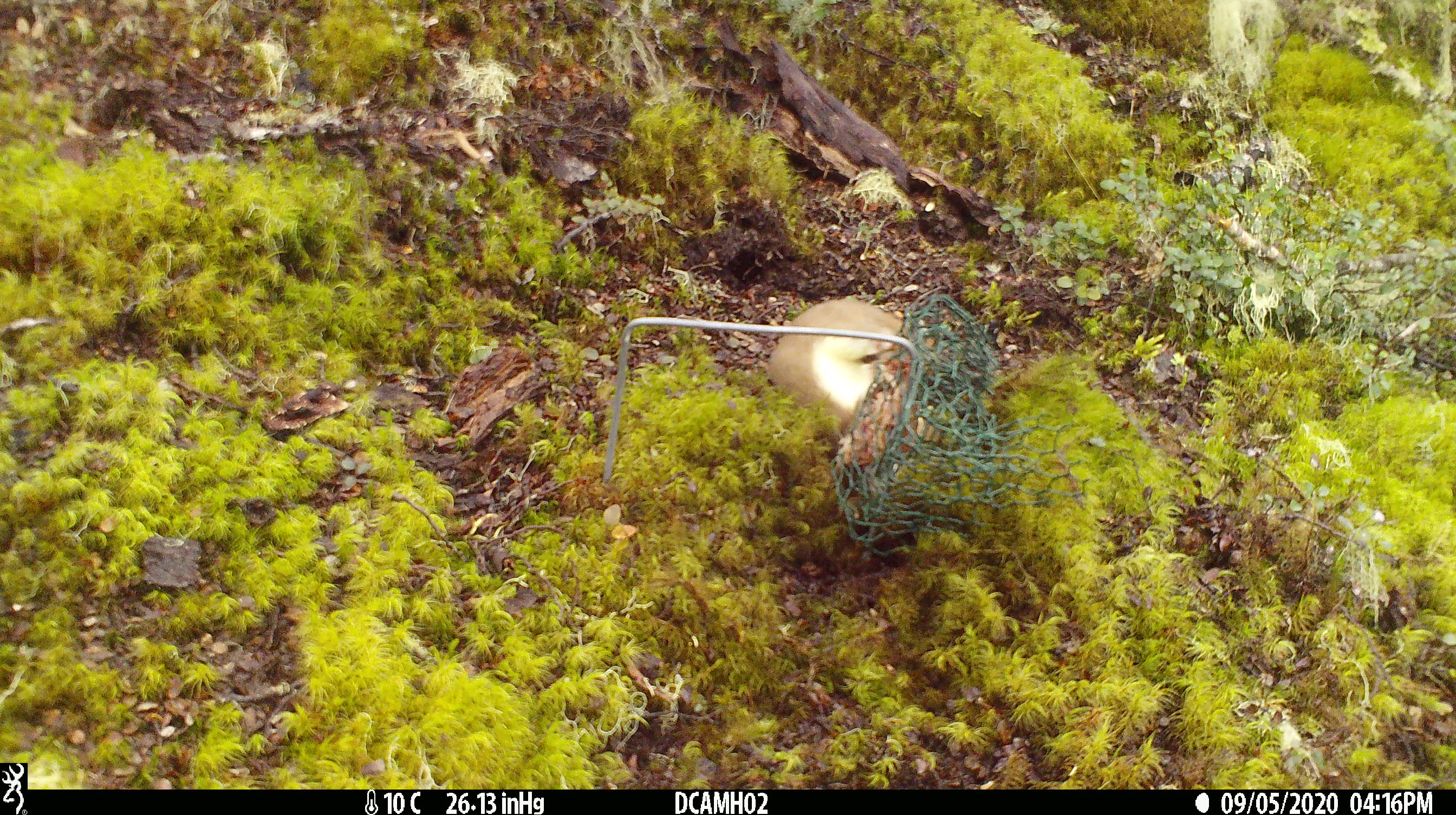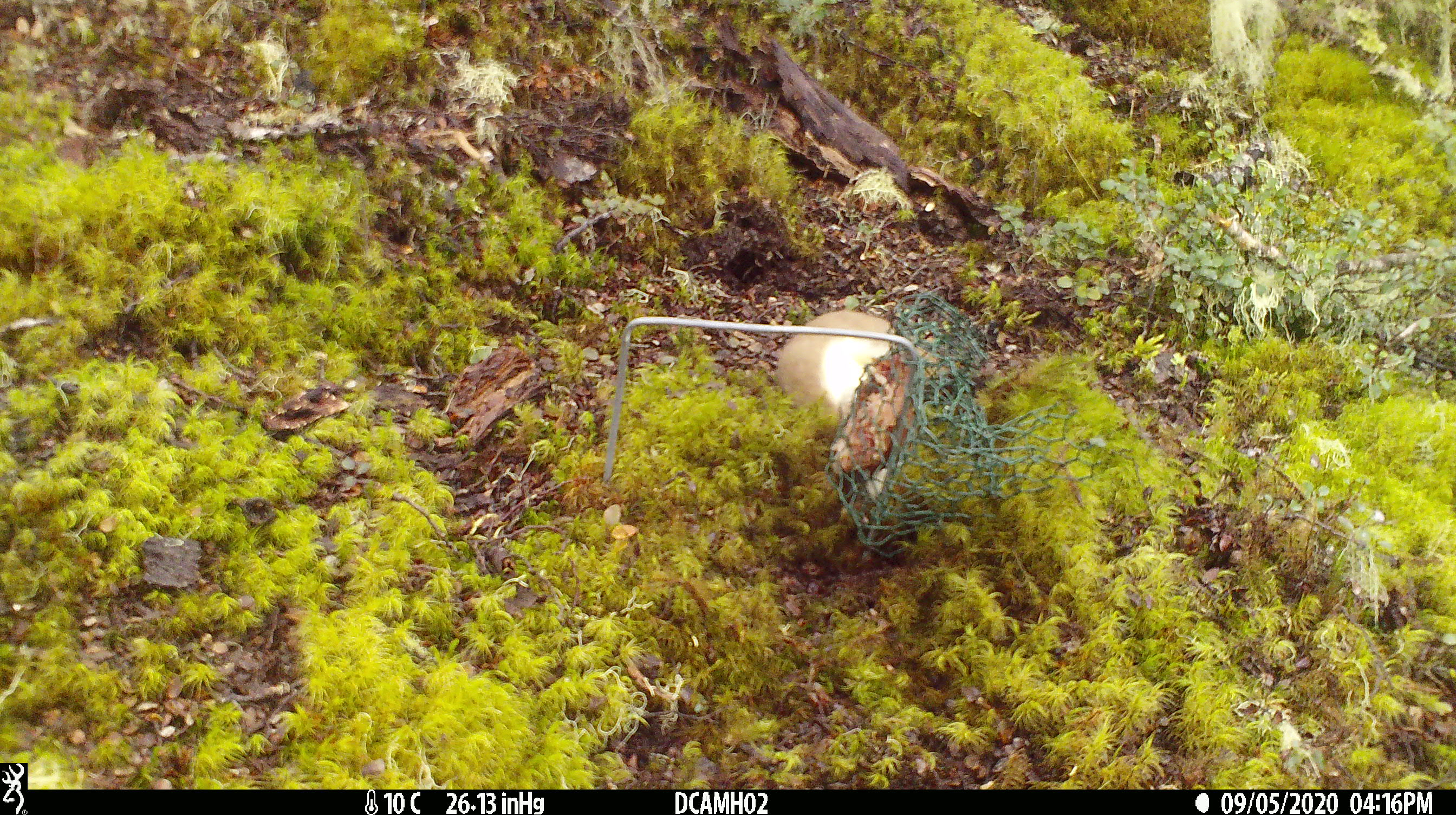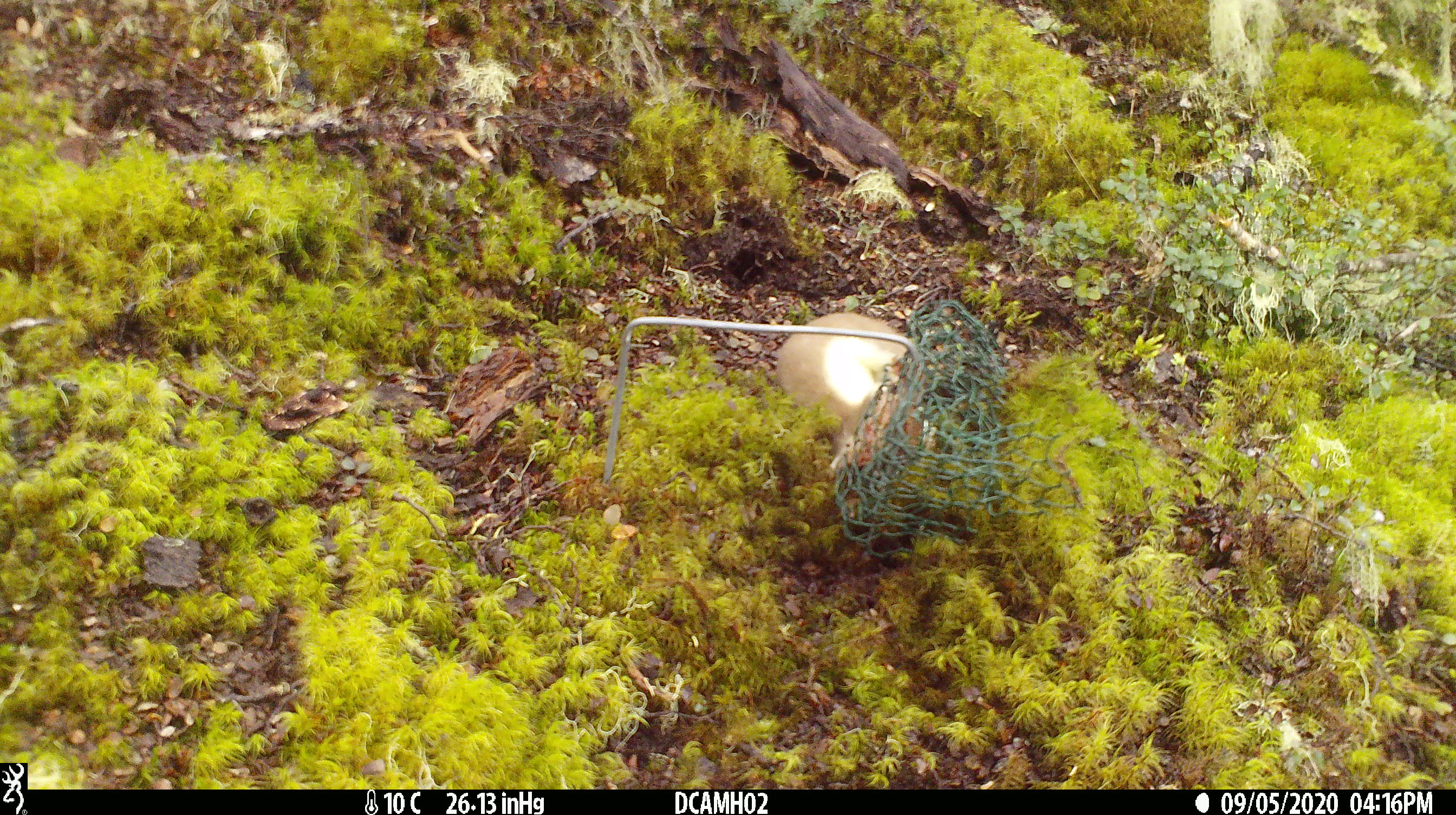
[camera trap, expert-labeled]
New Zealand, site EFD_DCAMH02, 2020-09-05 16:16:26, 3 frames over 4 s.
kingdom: Animalia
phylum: Chordata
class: Mammalia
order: Carnivora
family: Mustelidae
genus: Mustela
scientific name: Mustela erminea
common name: stoat